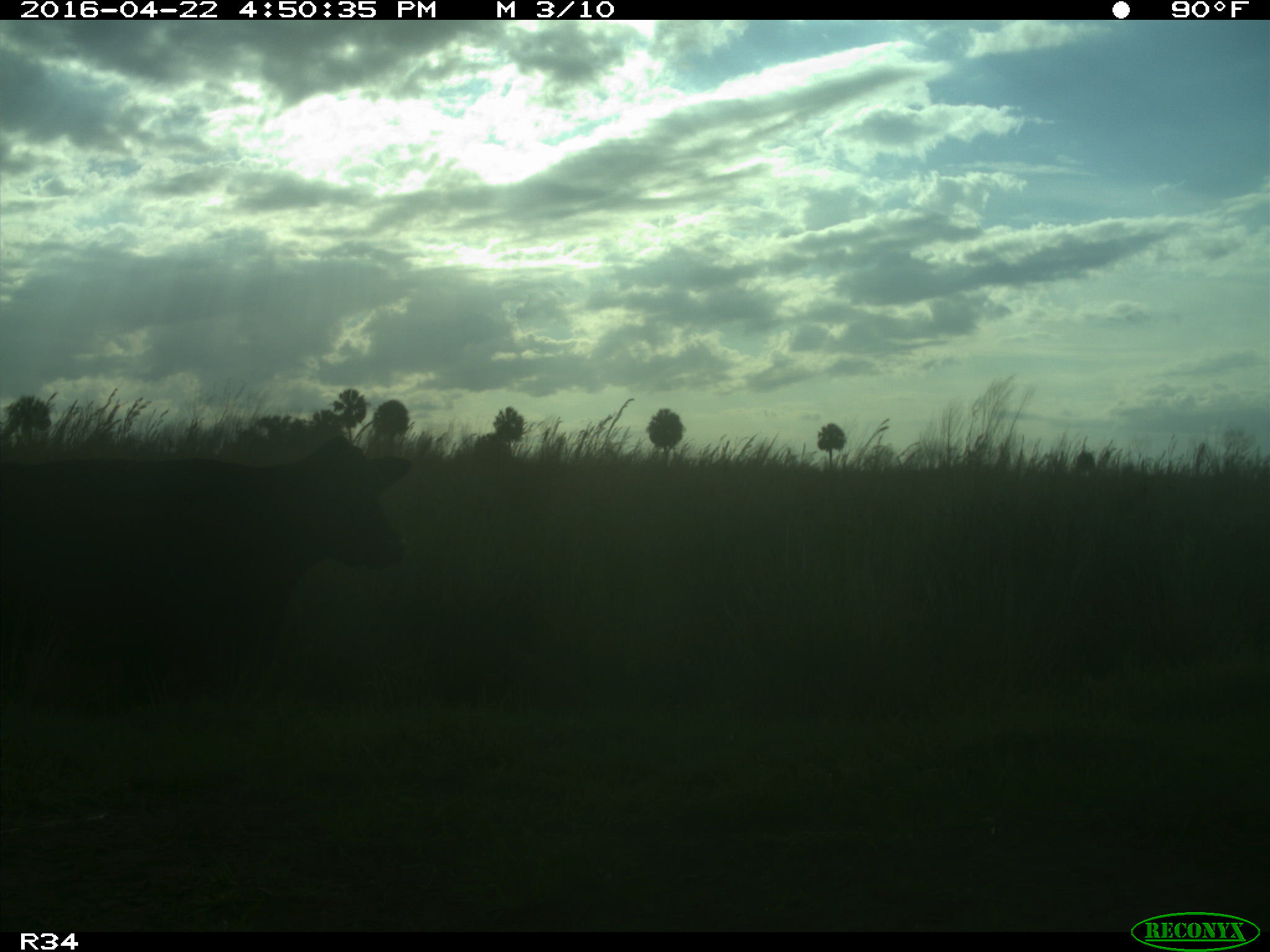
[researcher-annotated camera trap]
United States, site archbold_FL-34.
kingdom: Animalia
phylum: Chordata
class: Mammalia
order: Artiodactyla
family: Bovidae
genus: Bos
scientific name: Bos taurus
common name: domestic cow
Bos taurus (domestic cow).